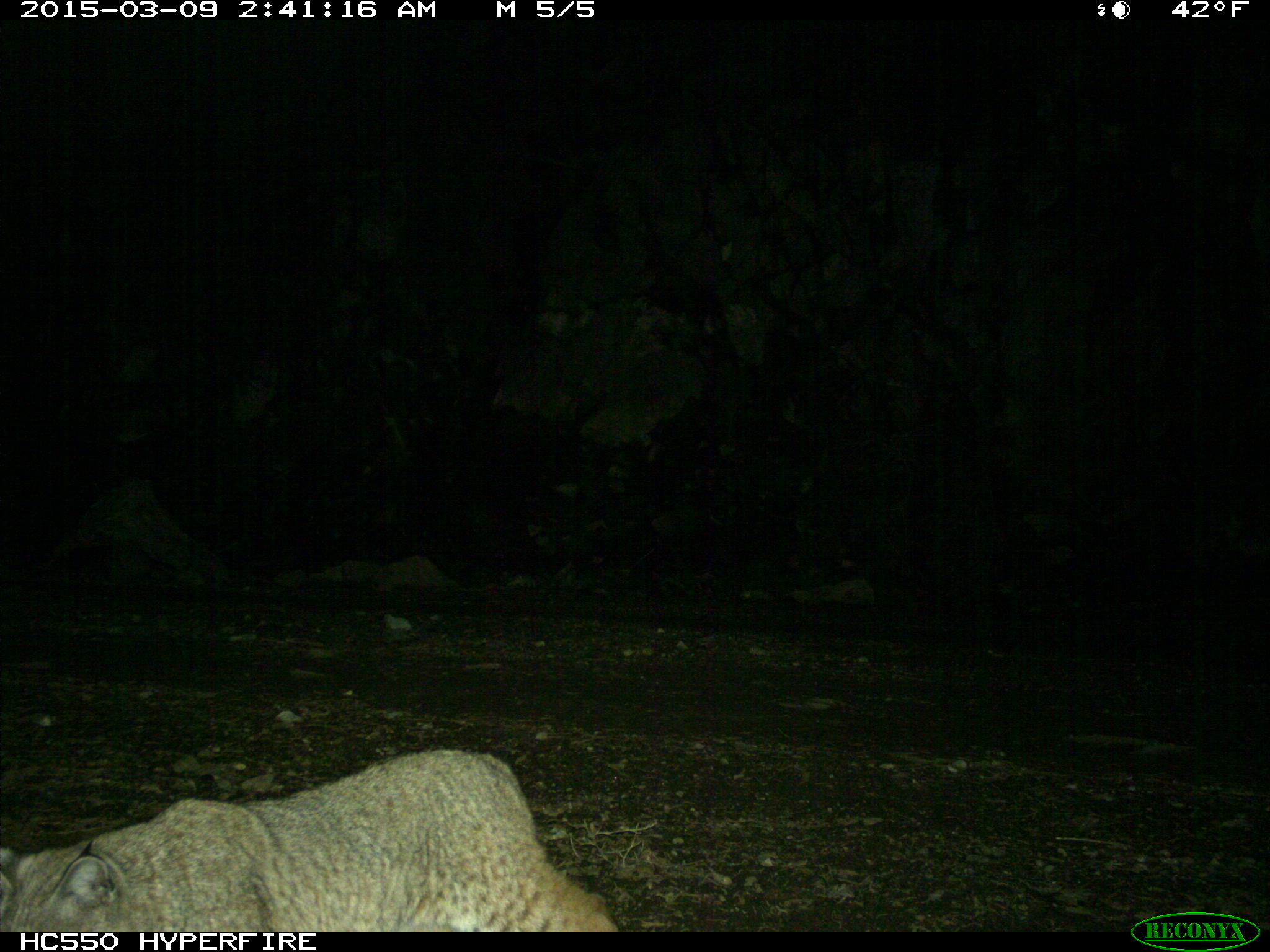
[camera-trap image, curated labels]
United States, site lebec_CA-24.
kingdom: Animalia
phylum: Chordata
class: Mammalia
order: Carnivora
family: Felidae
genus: Lynx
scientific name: Lynx rufus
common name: bobcat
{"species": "Lynx rufus (bobcat)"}